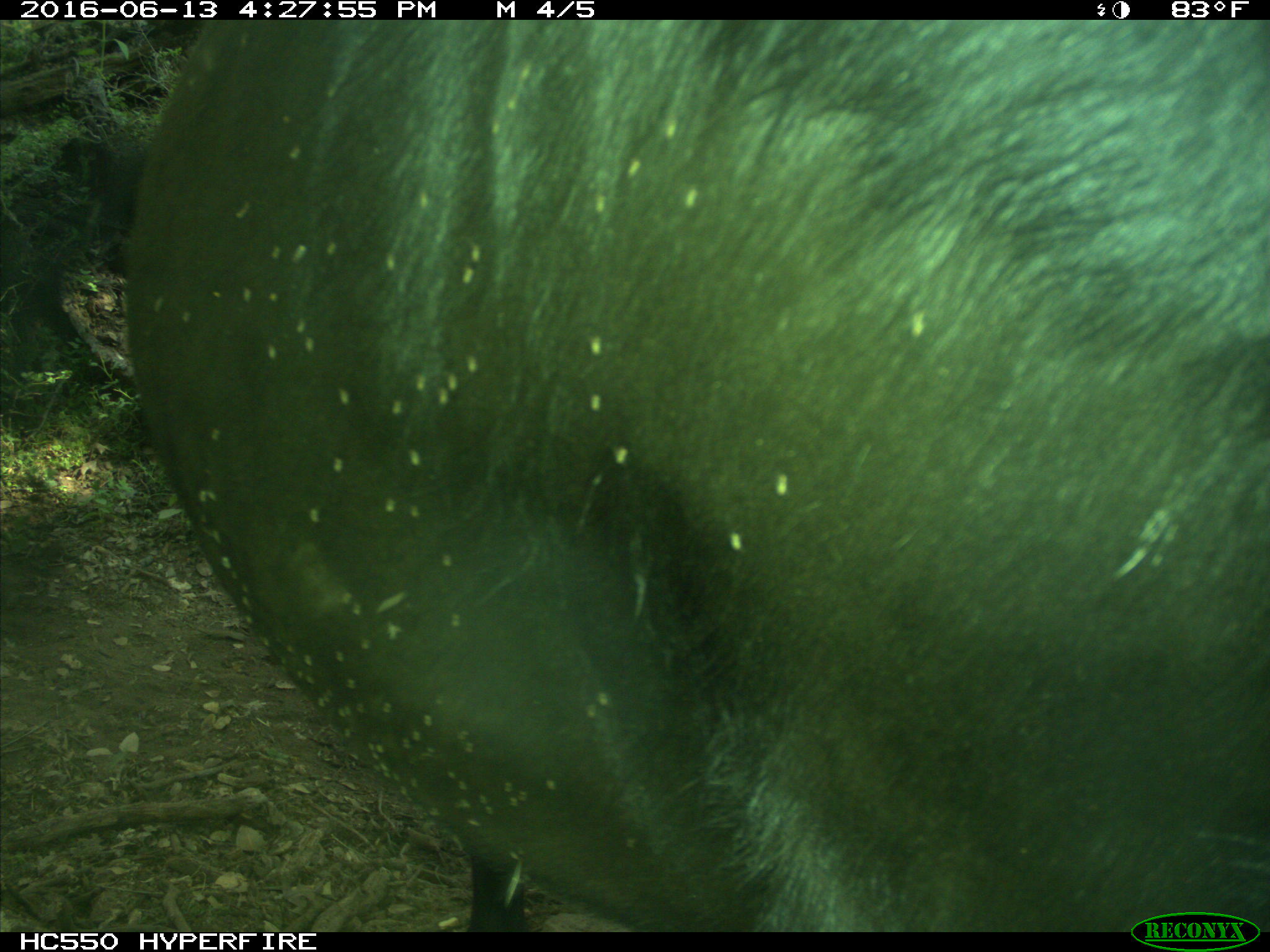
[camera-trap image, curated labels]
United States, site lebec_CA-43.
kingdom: Animalia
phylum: Chordata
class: Mammalia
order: Artiodactyla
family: Bovidae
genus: Bos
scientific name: Bos taurus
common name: domestic cow